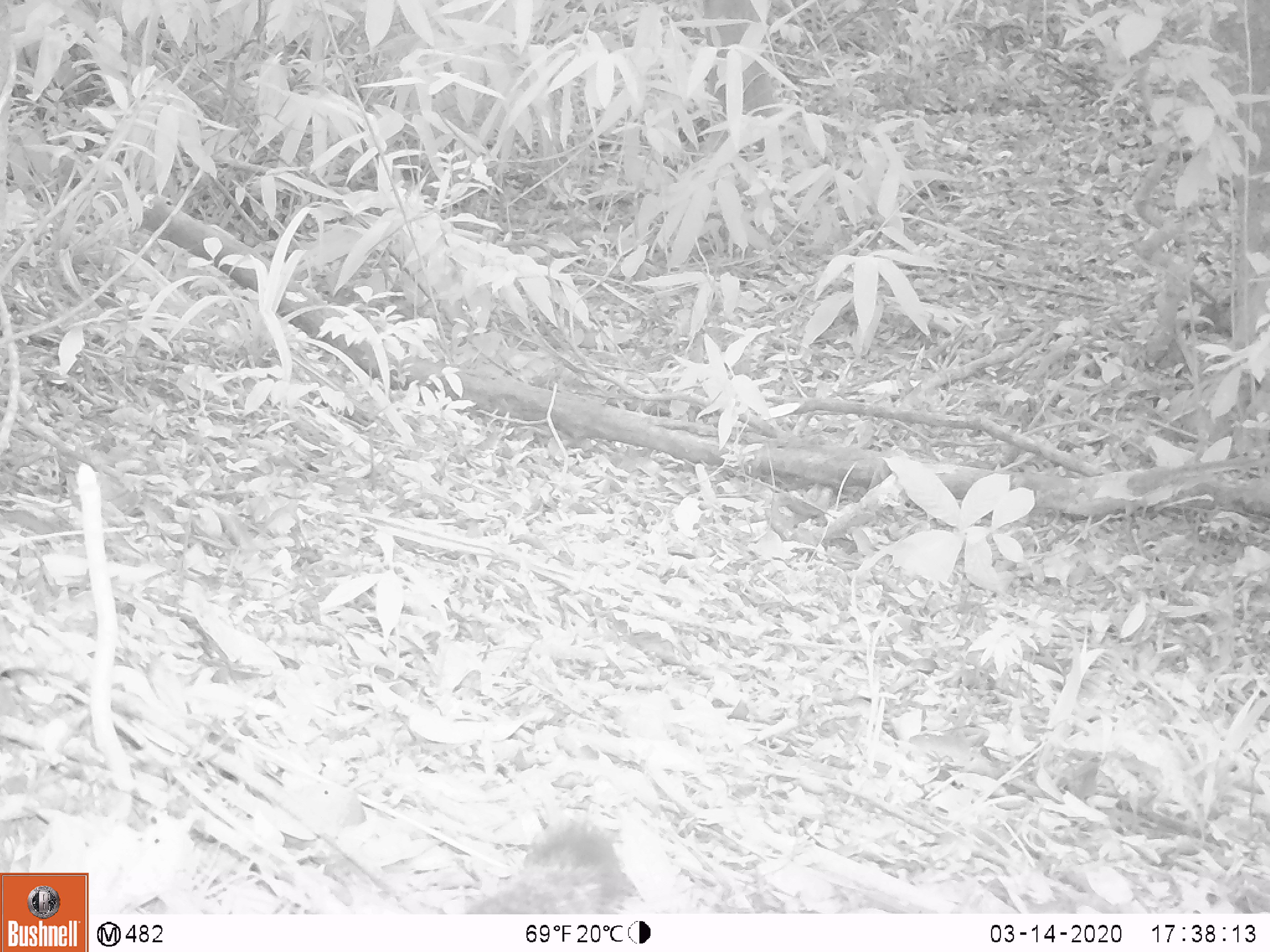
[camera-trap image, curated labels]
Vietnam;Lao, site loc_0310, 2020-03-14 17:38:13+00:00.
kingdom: Animalia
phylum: Chordata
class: Mammalia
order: Rodentia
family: Sciuridae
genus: Callosciurus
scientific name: Callosciurus erythraeus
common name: pallas's squirrel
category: pallass squirrel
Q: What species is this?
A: Pallass squirrel (pallas's squirrel) (Callosciurus erythraeus).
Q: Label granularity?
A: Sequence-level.